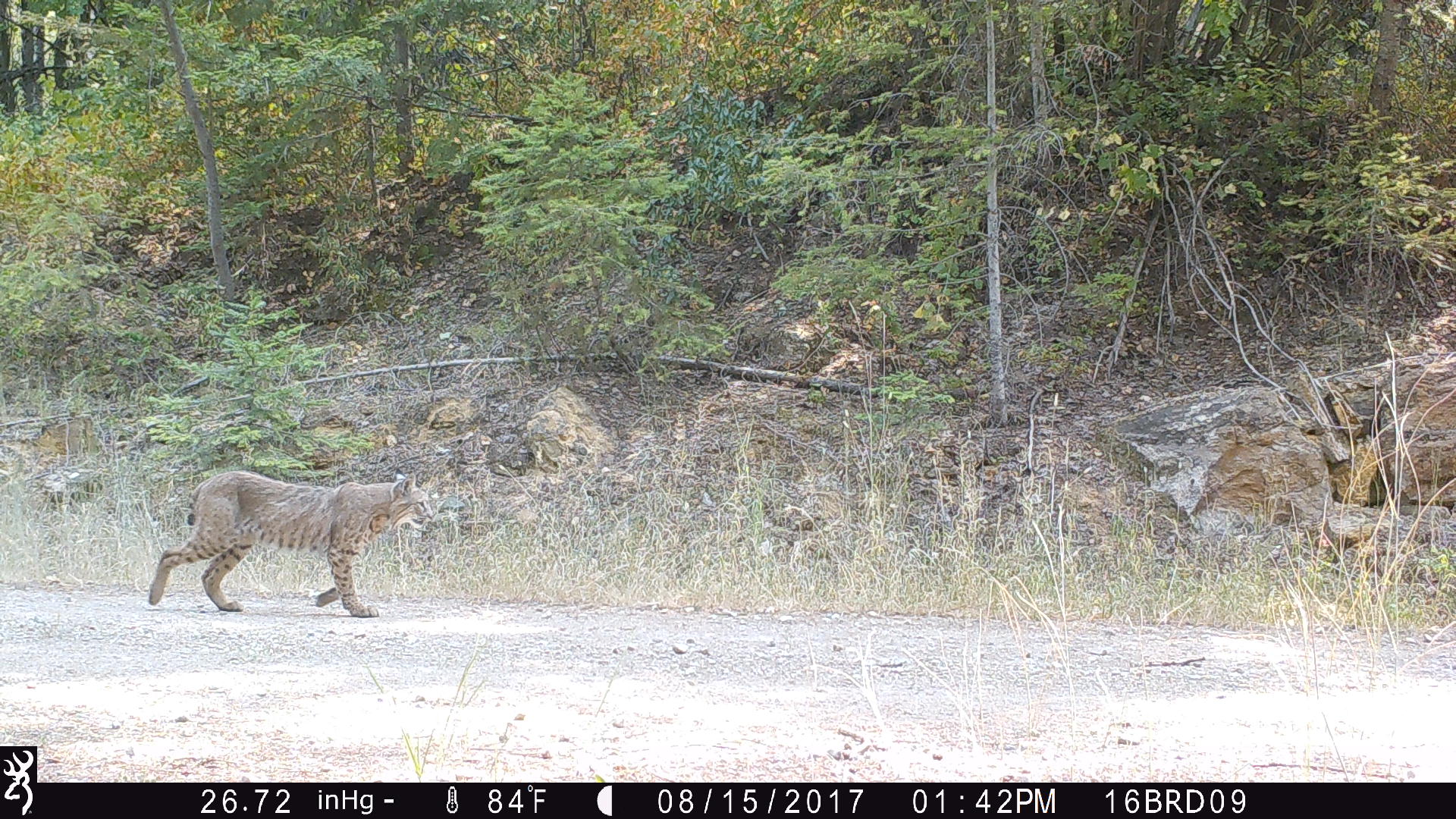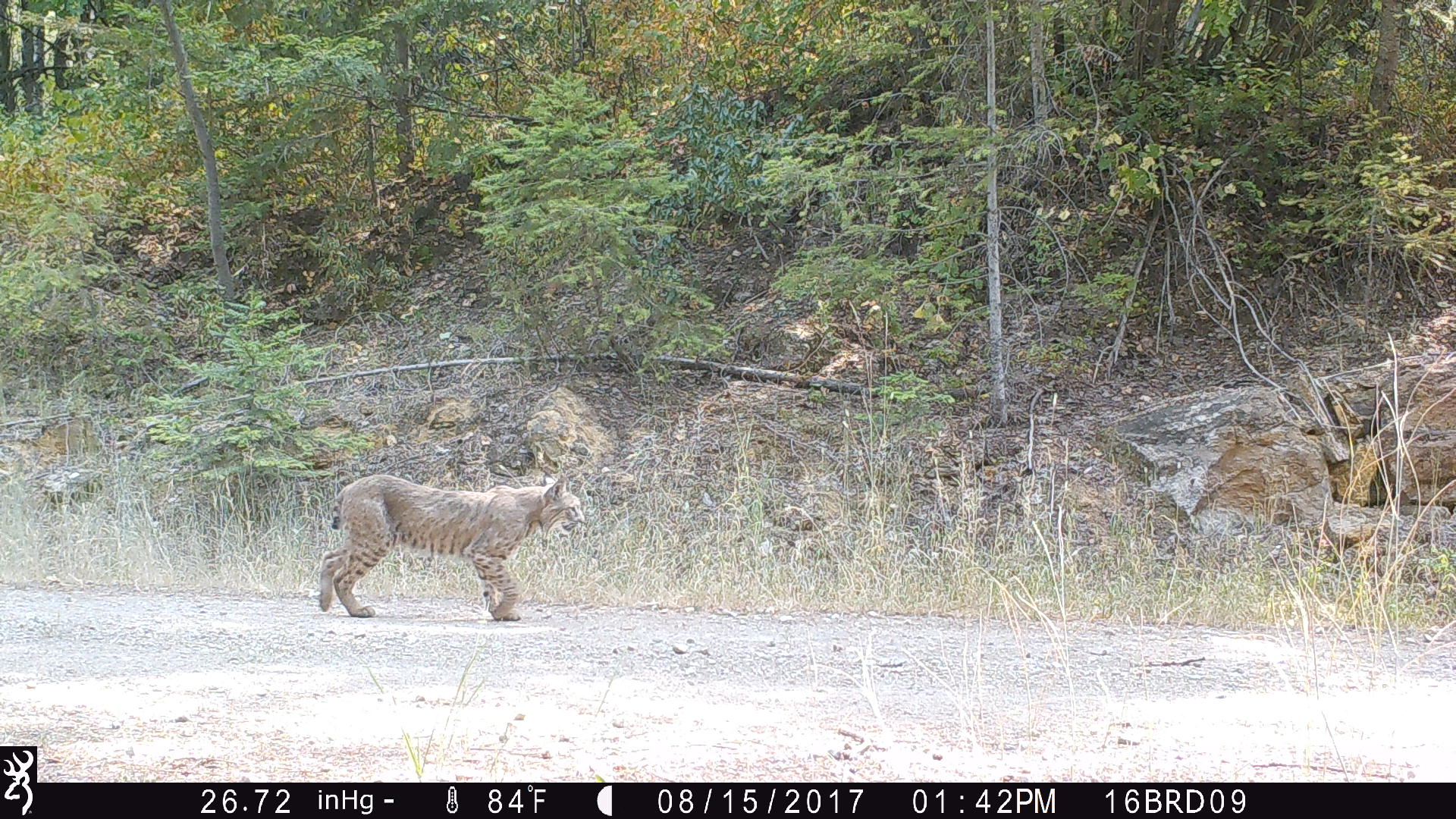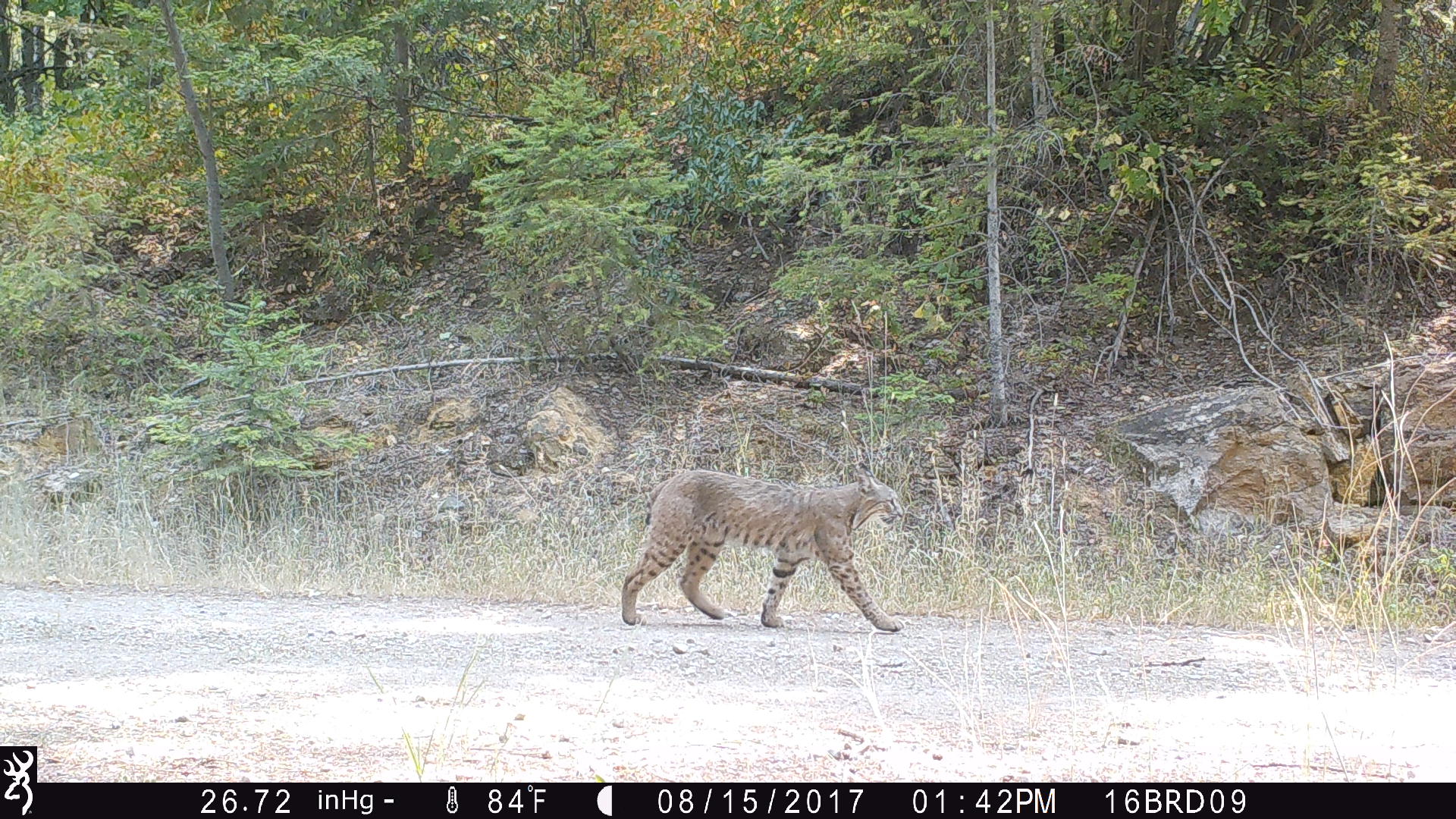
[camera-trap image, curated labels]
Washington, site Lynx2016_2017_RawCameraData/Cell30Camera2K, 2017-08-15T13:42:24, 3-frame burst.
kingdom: Animalia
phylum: Chordata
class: Mammalia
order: Carnivora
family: Felidae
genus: Lynx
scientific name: Lynx rufus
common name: bobcat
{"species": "Lynx rufus (bobcat)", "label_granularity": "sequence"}